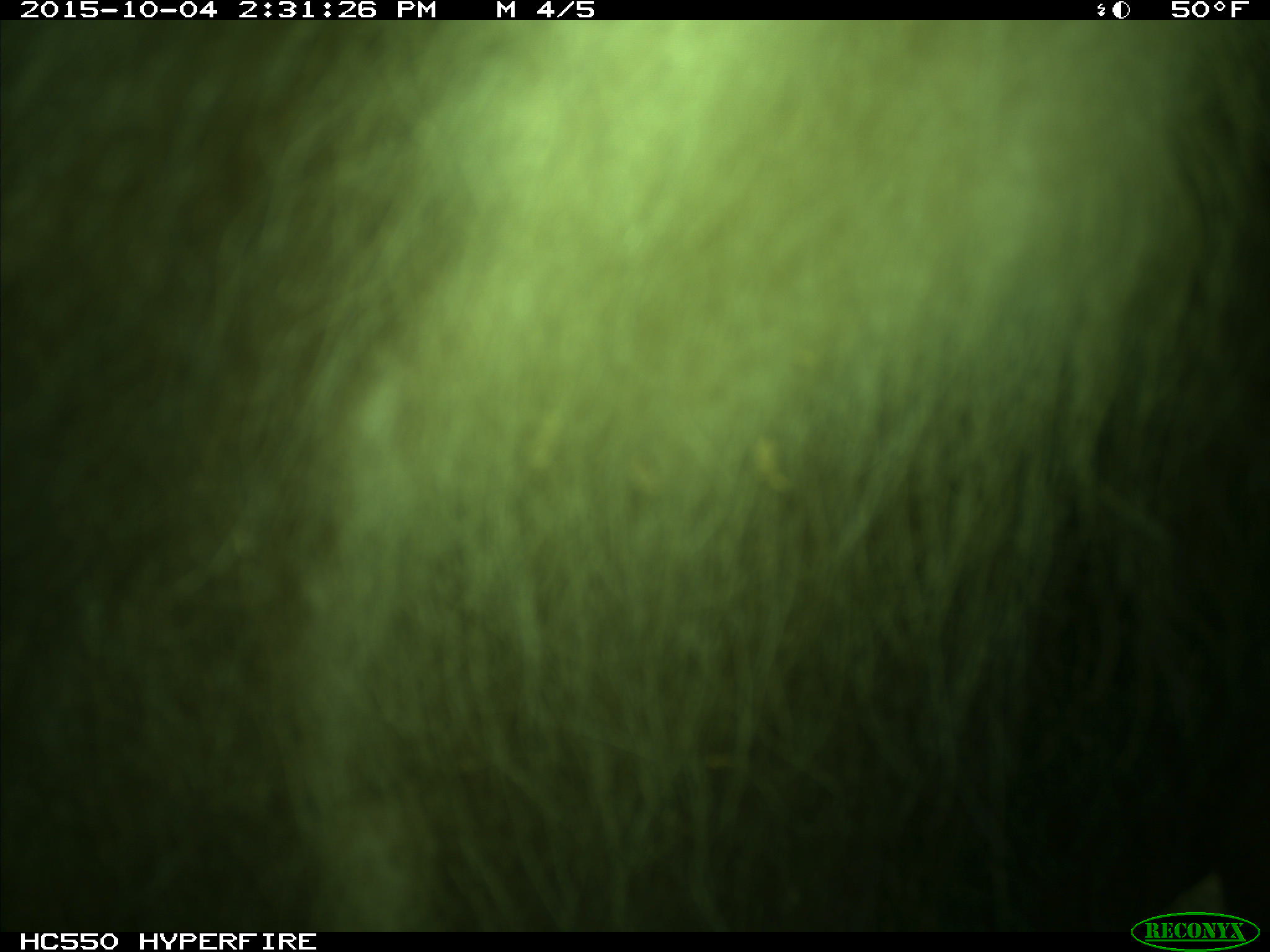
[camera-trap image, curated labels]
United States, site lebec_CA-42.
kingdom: Animalia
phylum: Chordata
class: Mammalia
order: Carnivora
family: Ursidae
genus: Ursus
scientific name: Ursus americanus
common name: american black bear